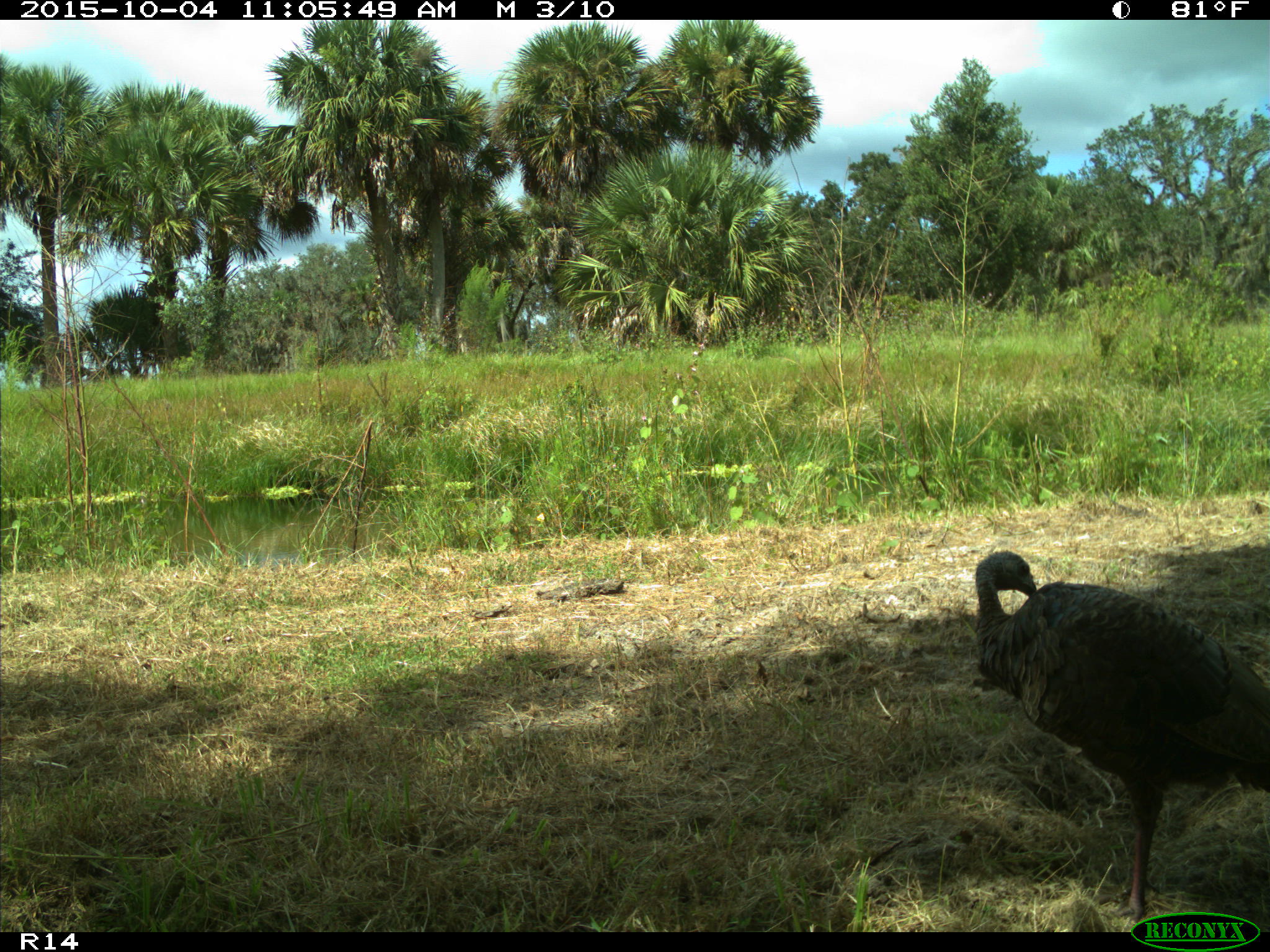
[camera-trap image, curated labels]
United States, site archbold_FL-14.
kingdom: Animalia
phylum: Chordata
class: Aves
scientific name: Aves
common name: birds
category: unidentified bird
Unidentified bird (birds) (Aves).